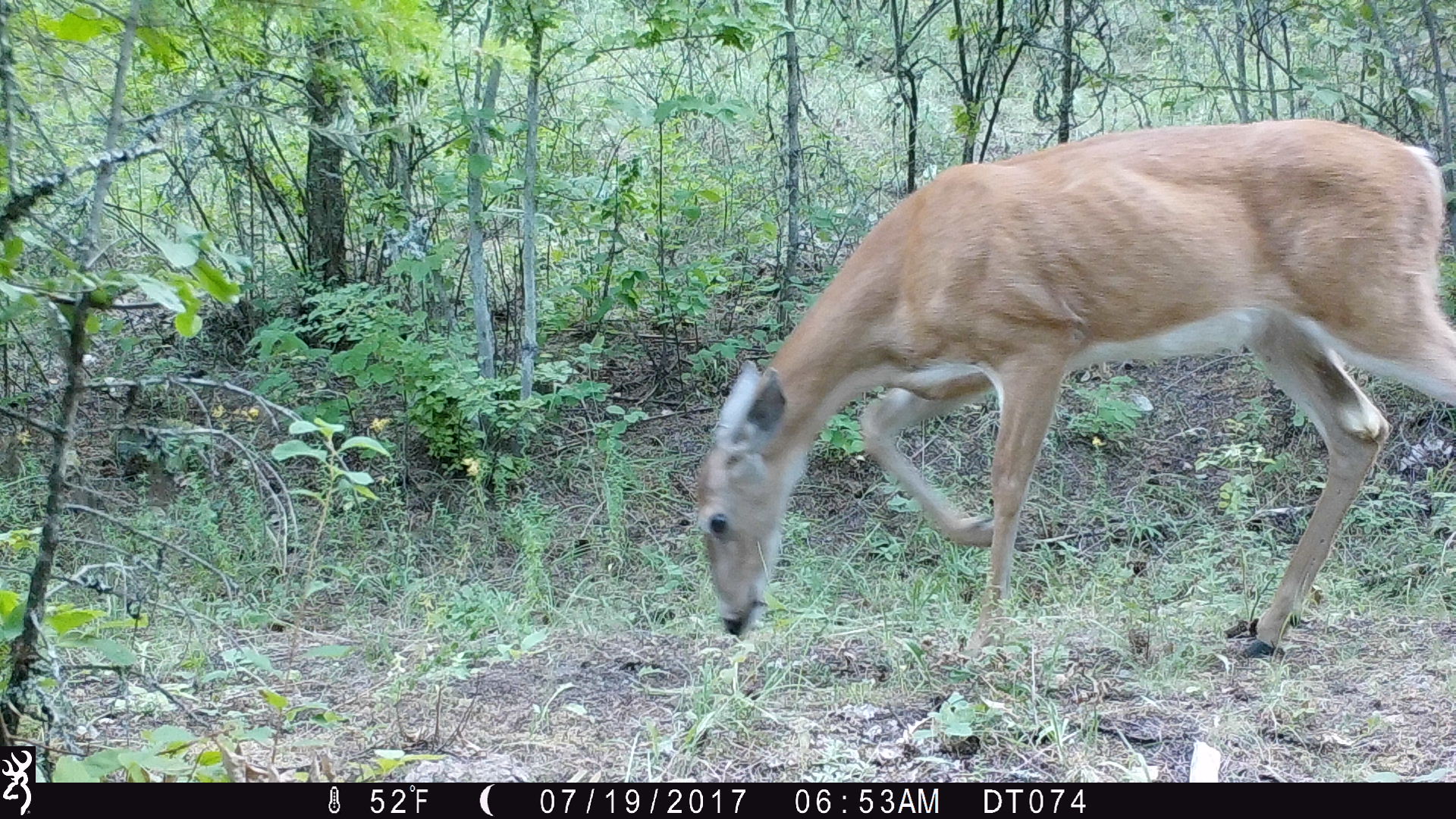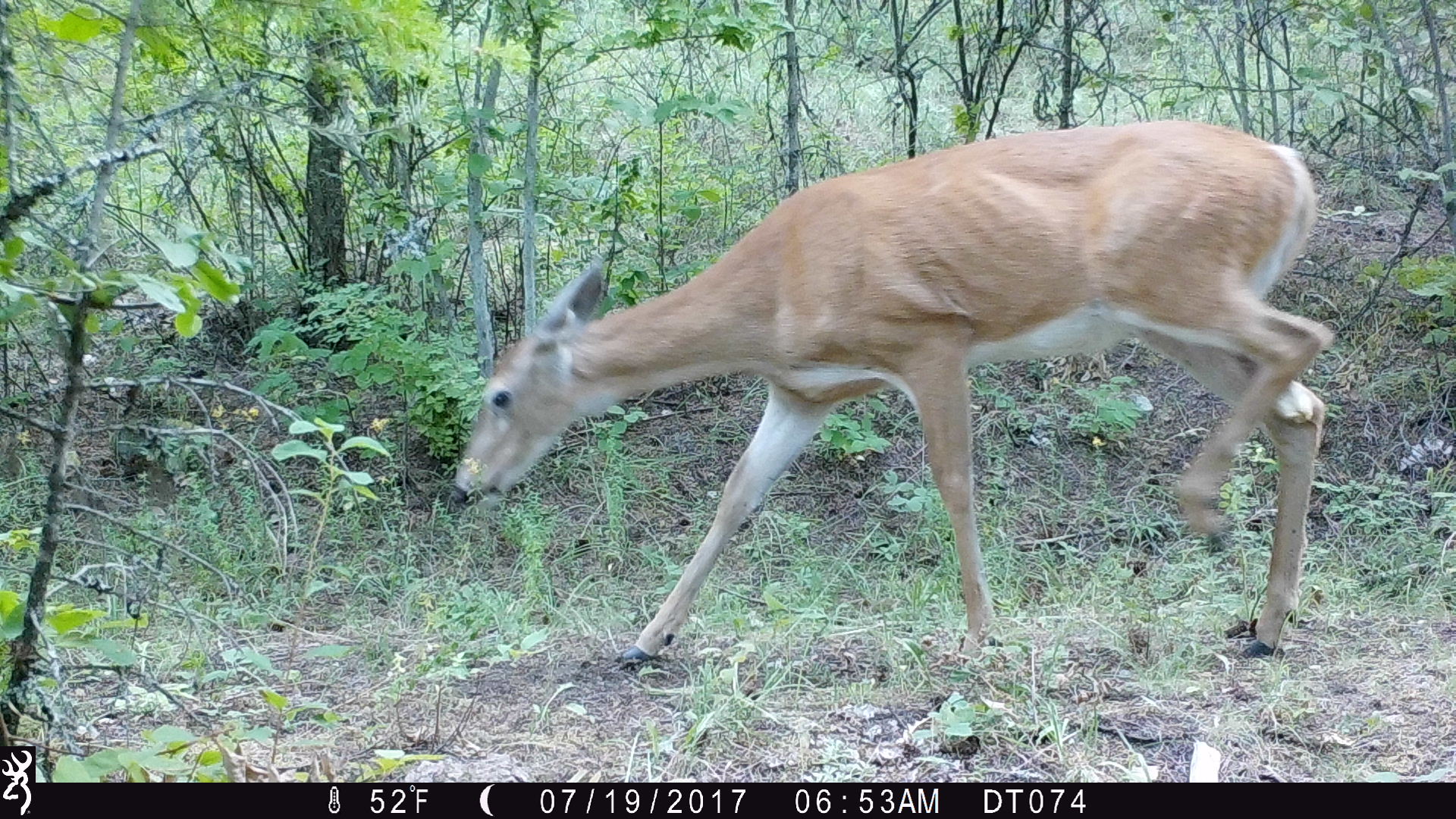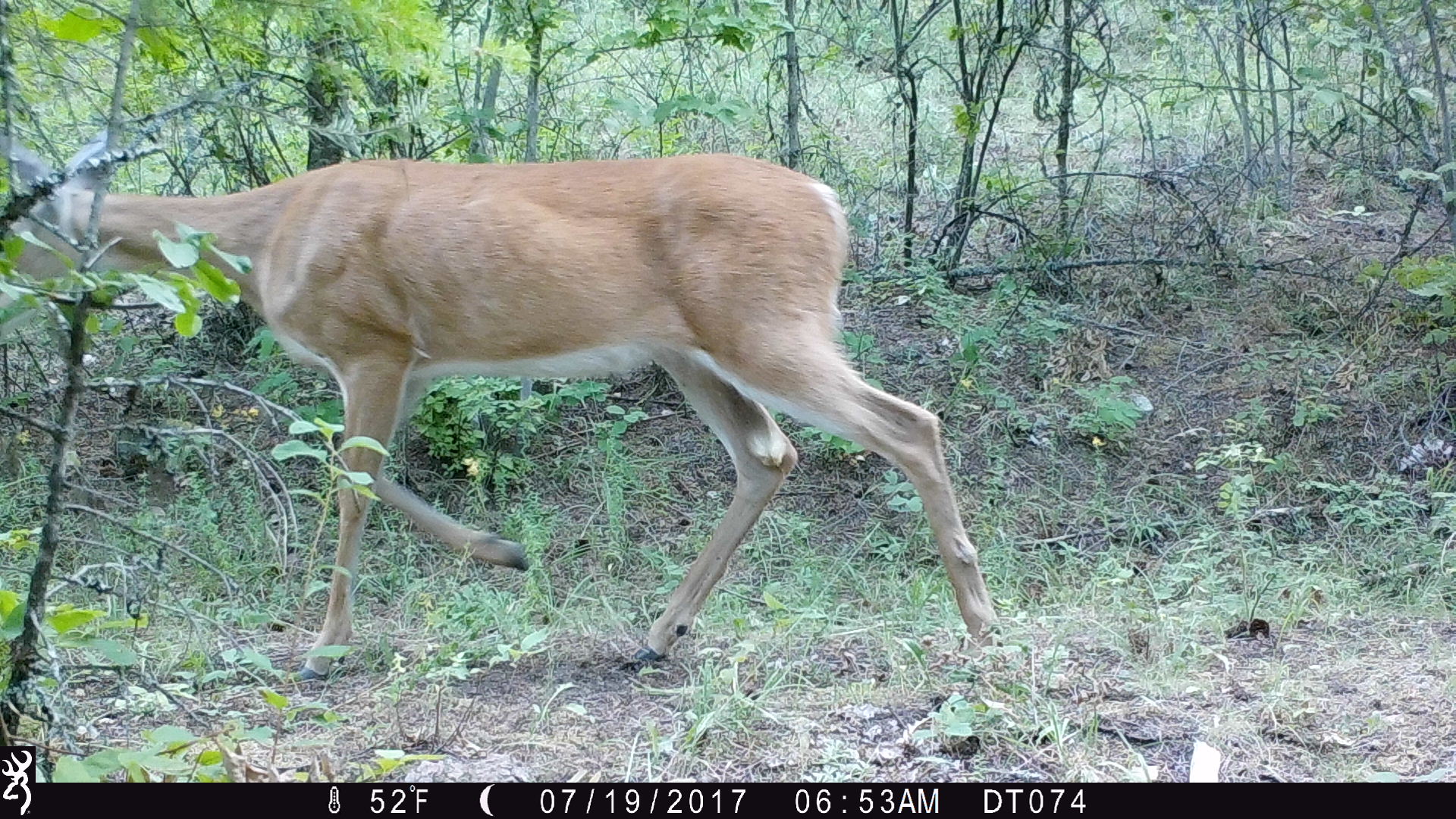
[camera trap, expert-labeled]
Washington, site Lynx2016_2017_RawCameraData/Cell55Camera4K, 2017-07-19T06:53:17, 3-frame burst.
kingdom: Animalia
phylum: Chordata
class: Mammalia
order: Artiodactyla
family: Cervidae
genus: Odocoileus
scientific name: Odocoileus virginianus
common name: white-tailed deer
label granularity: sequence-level